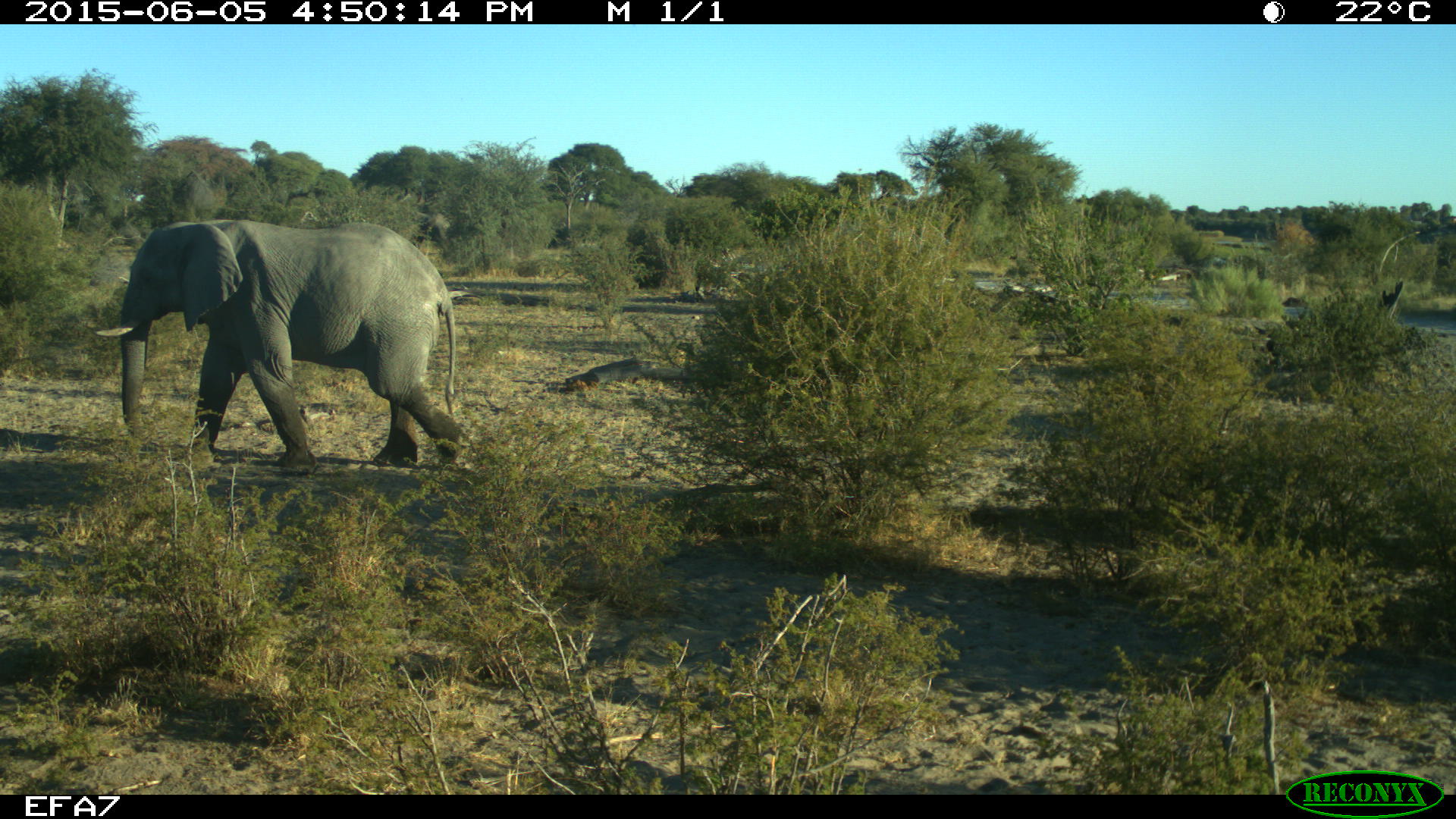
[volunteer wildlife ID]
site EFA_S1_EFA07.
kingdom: Animalia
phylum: Chordata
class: Mammalia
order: Proboscidea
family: Elephantidae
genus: Loxodonta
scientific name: Loxodonta africana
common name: african bush elephant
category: elephant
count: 1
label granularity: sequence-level